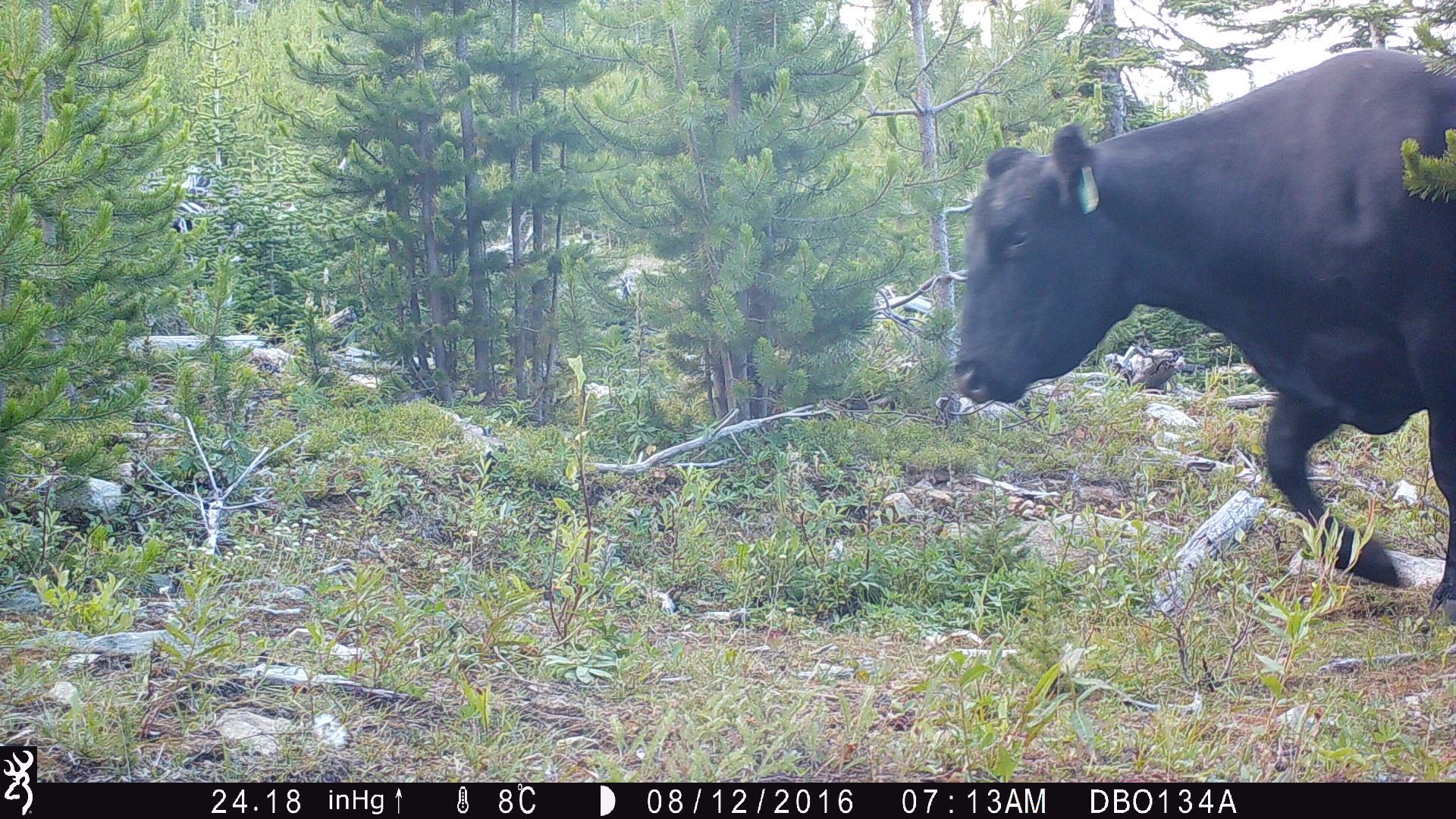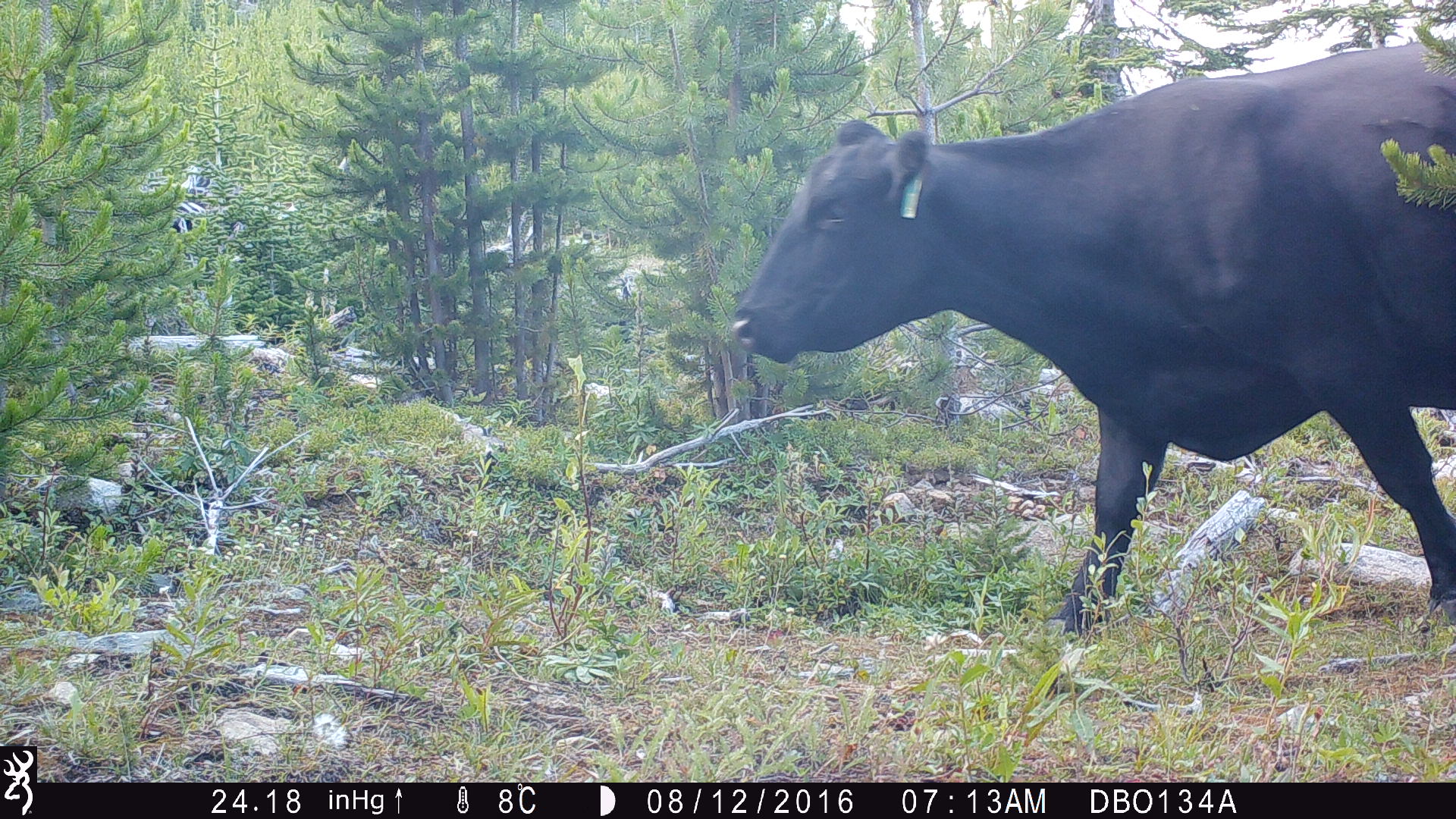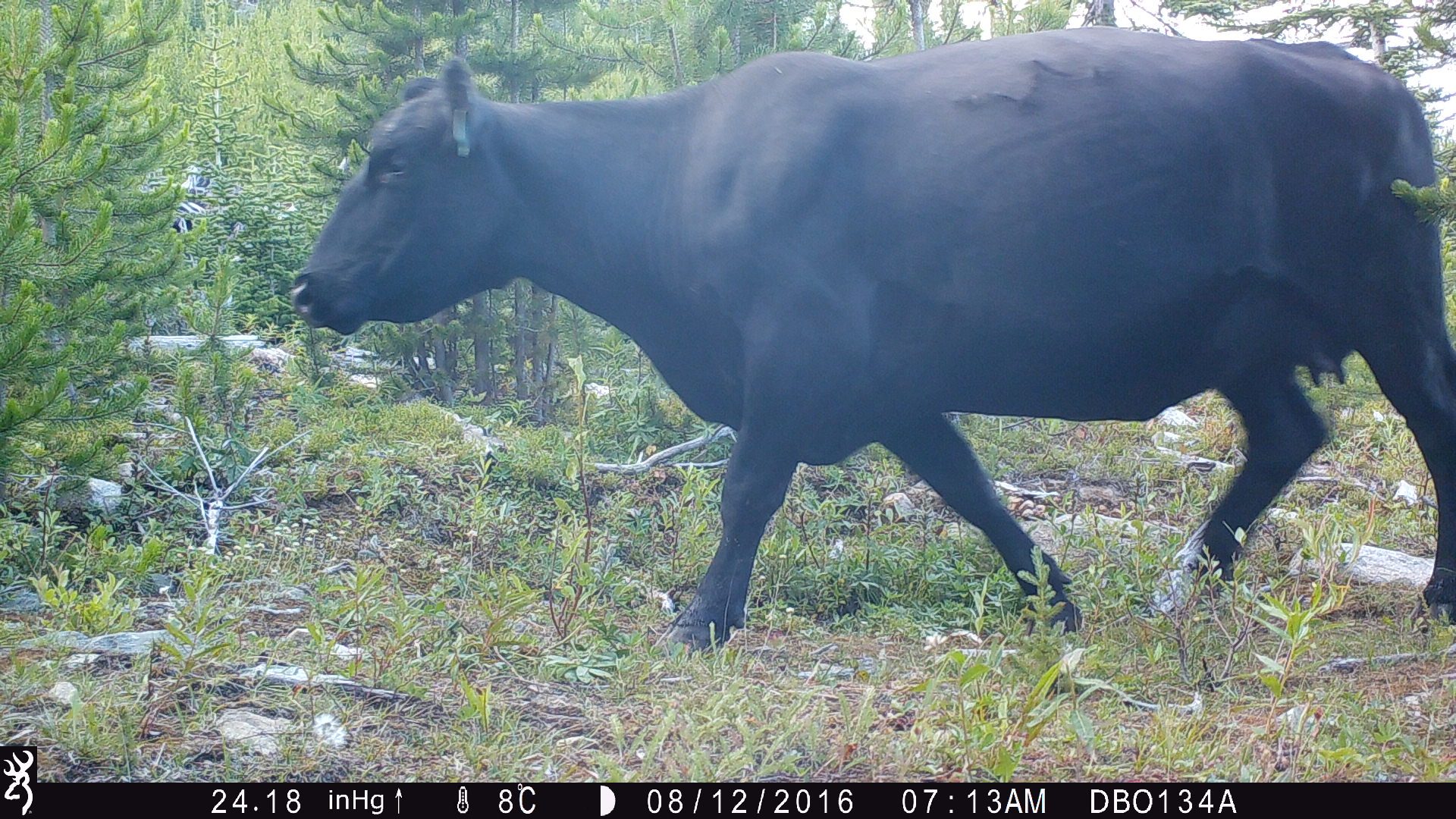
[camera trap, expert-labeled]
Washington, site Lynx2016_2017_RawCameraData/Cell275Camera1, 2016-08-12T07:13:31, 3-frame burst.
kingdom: Animalia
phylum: Chordata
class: Mammalia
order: Artiodactyla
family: Bovidae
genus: Bos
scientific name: Bos taurus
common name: domestic cattle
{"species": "domestic cattle (Bos taurus)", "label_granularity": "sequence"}